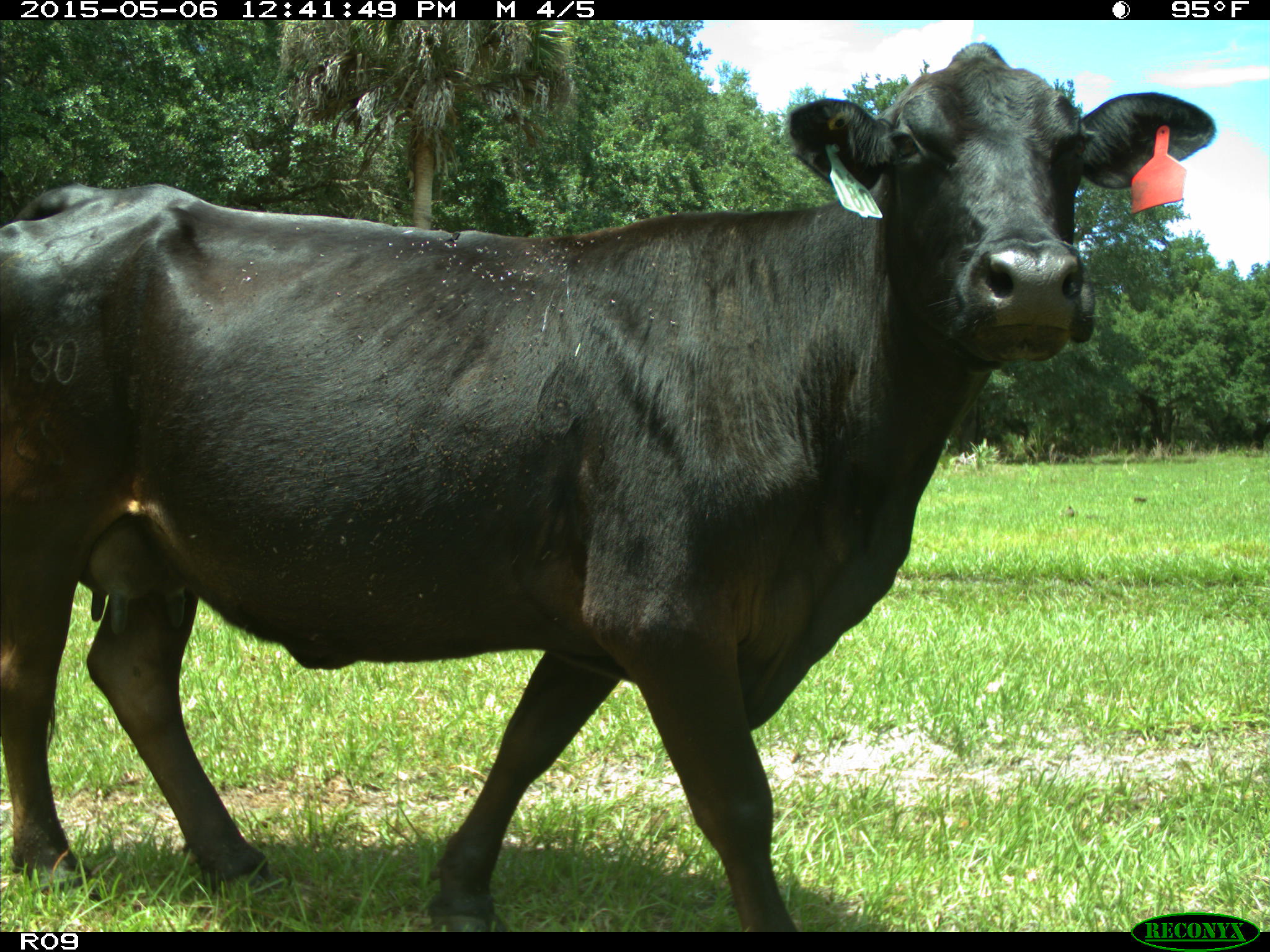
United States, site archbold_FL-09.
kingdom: Animalia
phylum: Chordata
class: Mammalia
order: Artiodactyla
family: Bovidae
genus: Bos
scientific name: Bos taurus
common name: domestic cow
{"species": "Bos taurus (domestic cow)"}